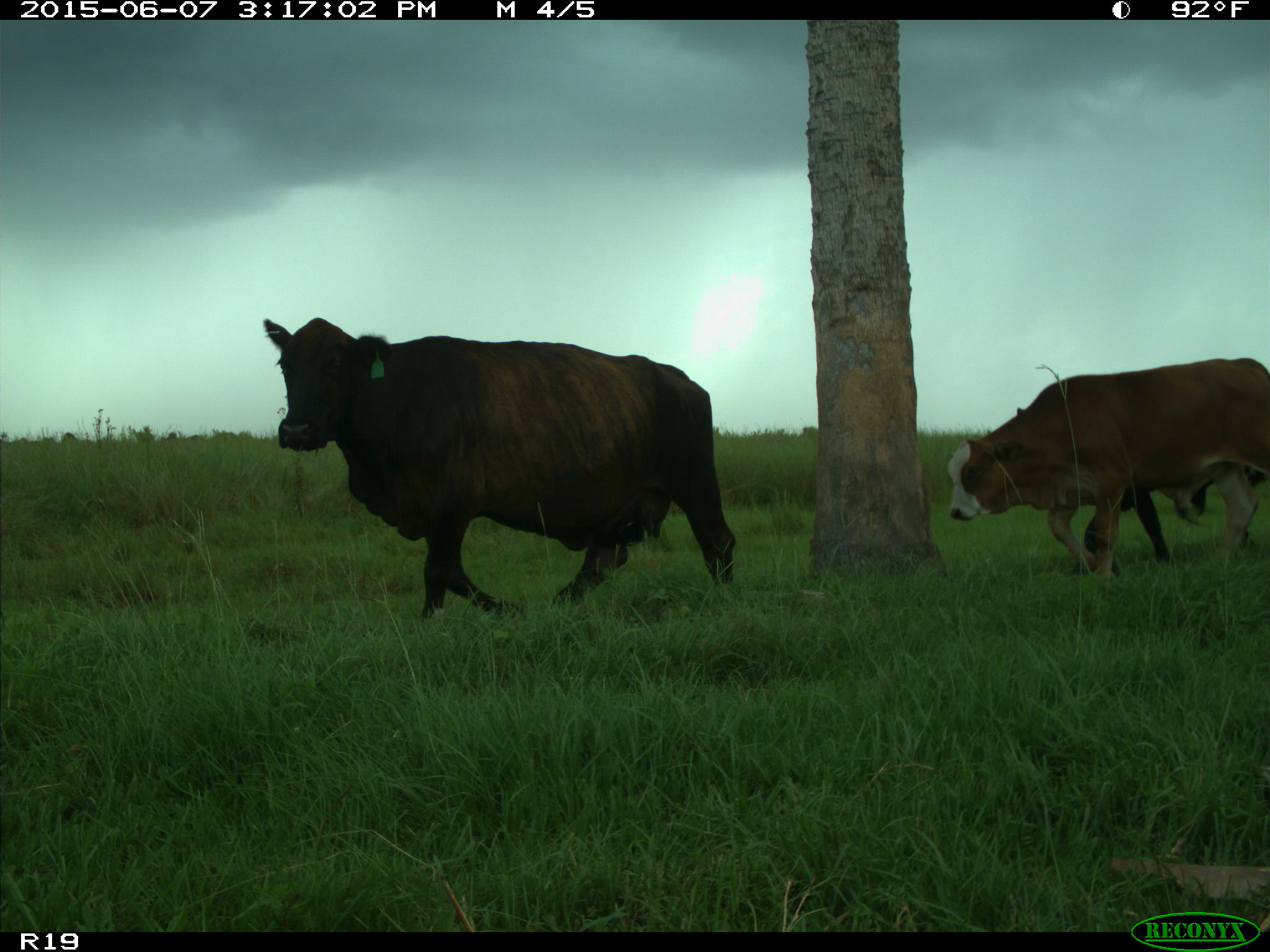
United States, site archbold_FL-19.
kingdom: Animalia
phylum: Chordata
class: Mammalia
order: Artiodactyla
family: Bovidae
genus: Bos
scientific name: Bos taurus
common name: domestic cow